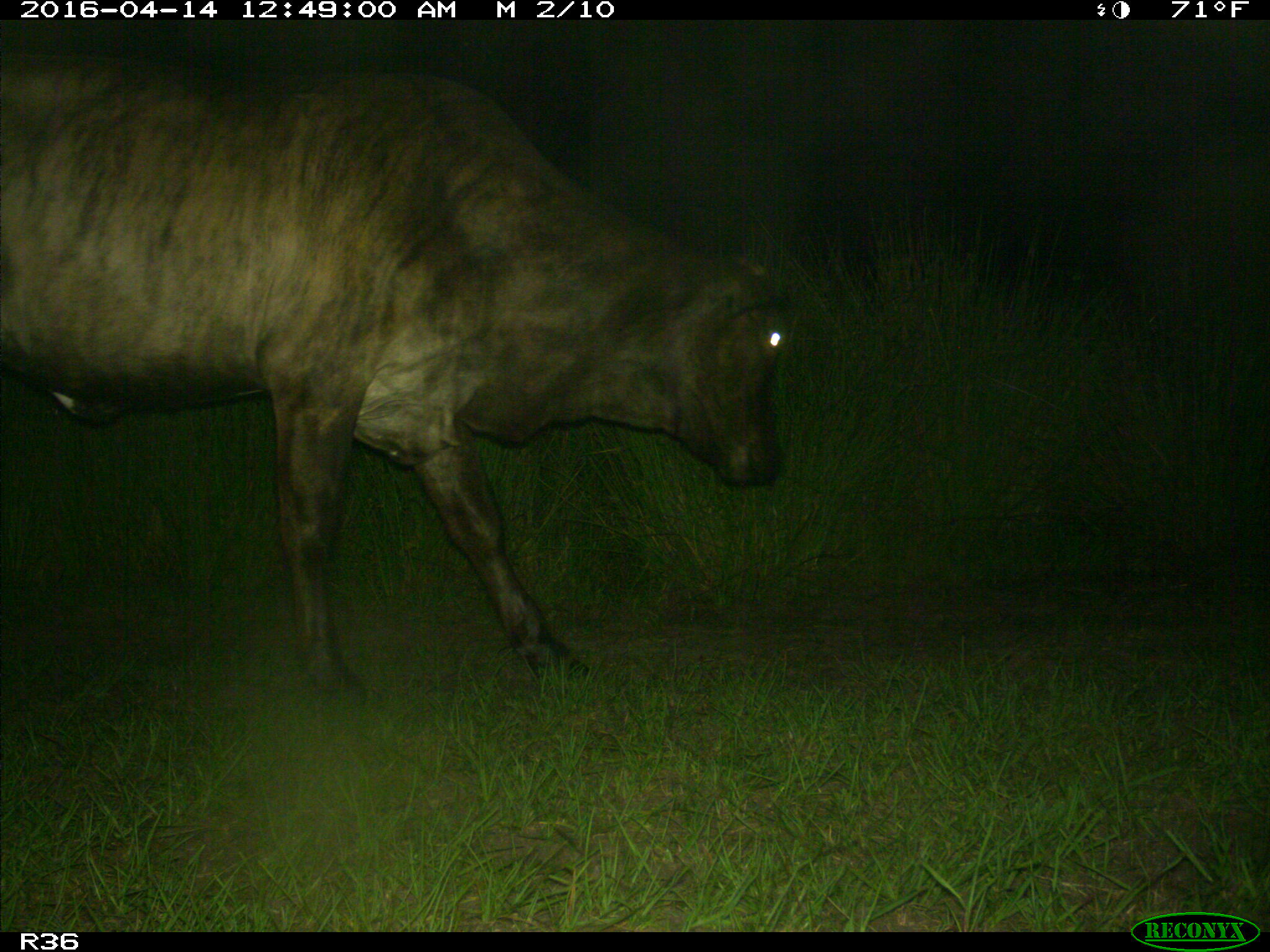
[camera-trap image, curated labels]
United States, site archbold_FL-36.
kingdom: Animalia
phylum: Chordata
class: Mammalia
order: Artiodactyla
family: Bovidae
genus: Bos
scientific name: Bos taurus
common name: domestic cow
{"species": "Bos taurus (domestic cow)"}